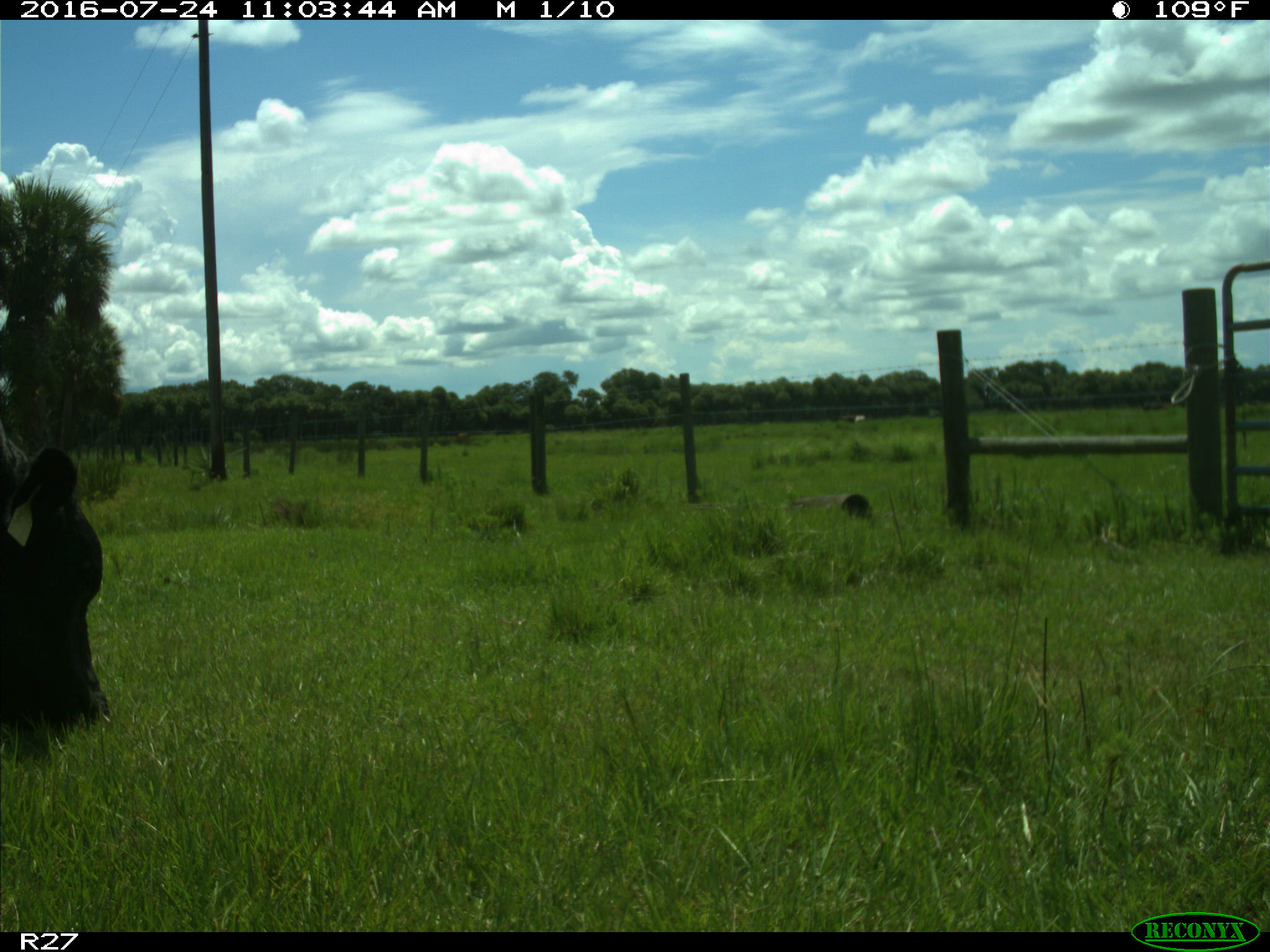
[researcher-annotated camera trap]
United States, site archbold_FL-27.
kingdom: Animalia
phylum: Chordata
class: Mammalia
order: Artiodactyla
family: Bovidae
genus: Bos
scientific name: Bos taurus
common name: domestic cow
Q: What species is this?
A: Bos taurus (domestic cow).